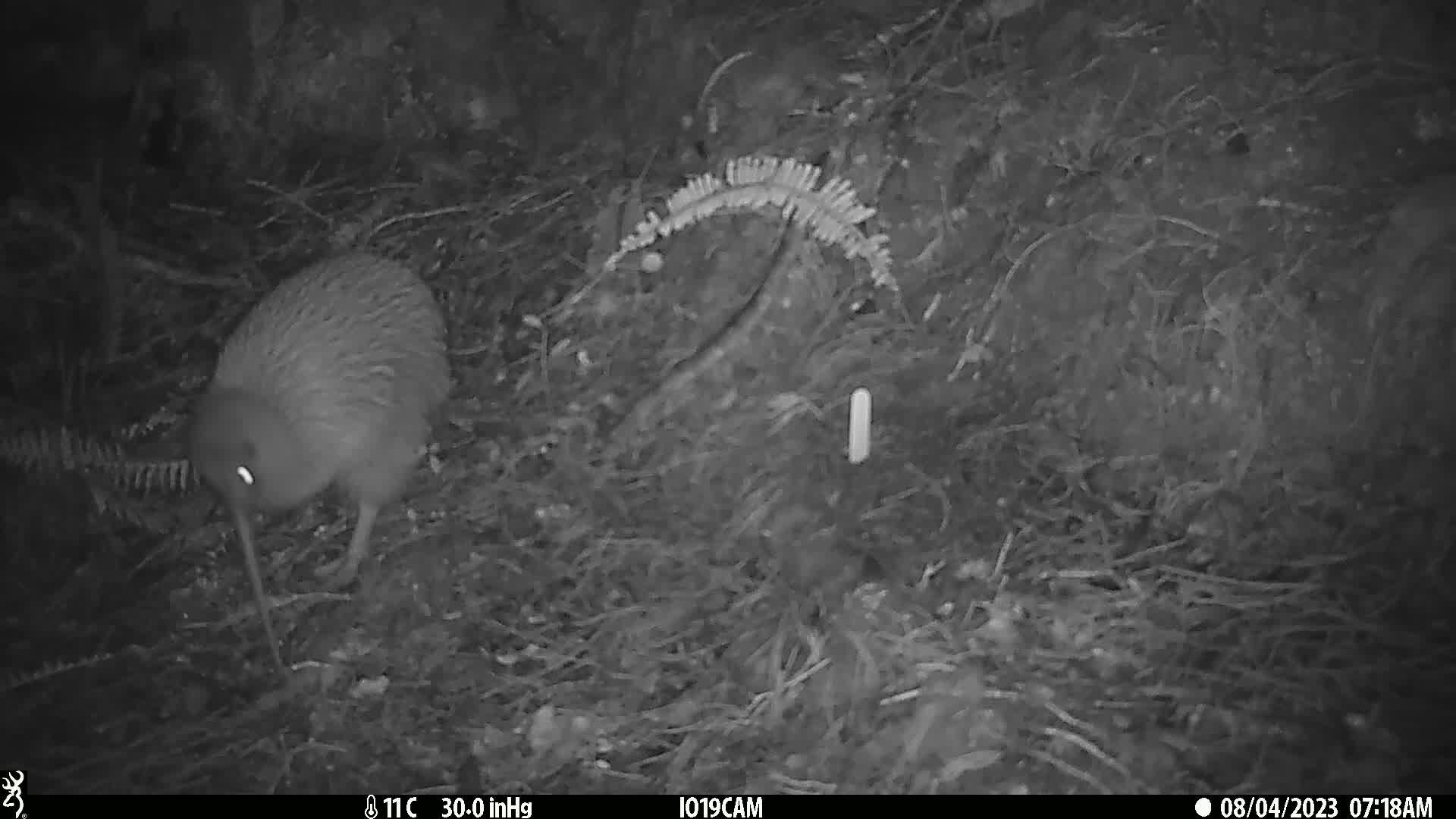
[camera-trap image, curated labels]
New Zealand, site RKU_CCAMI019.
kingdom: Animalia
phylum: Chordata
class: Aves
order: Apterygiformes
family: Apterygidae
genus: Apteryx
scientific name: Apteryx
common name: kiwi